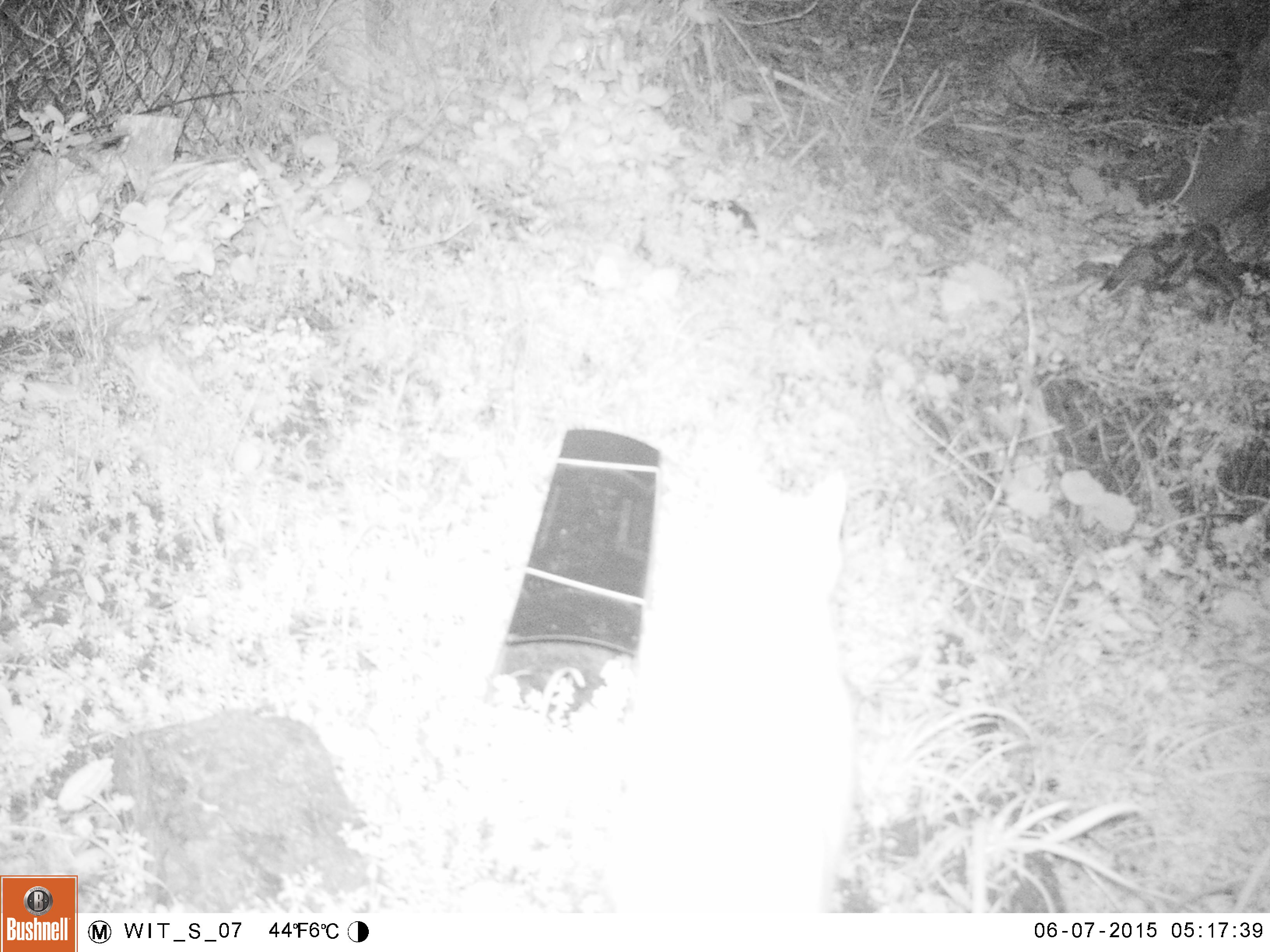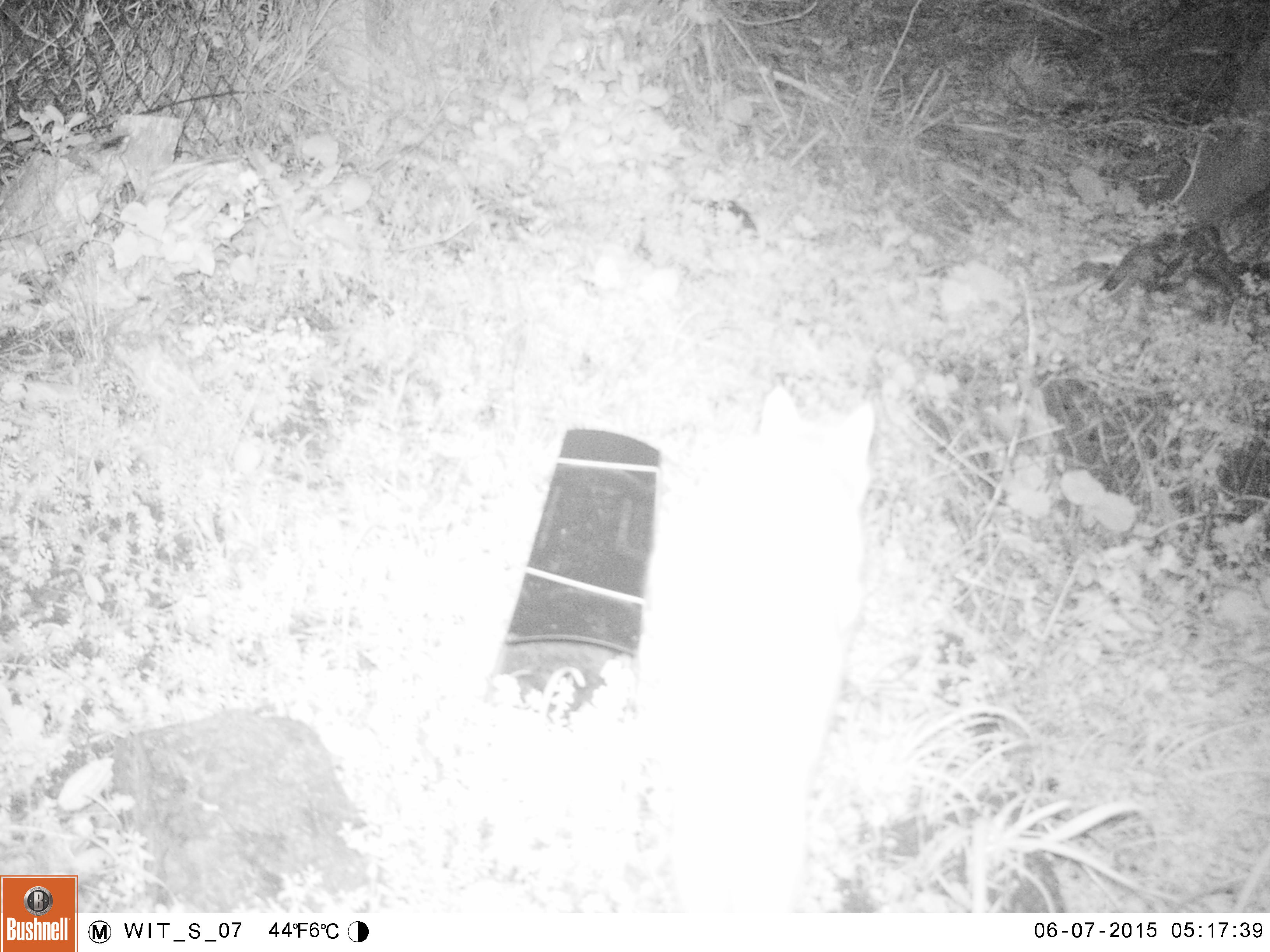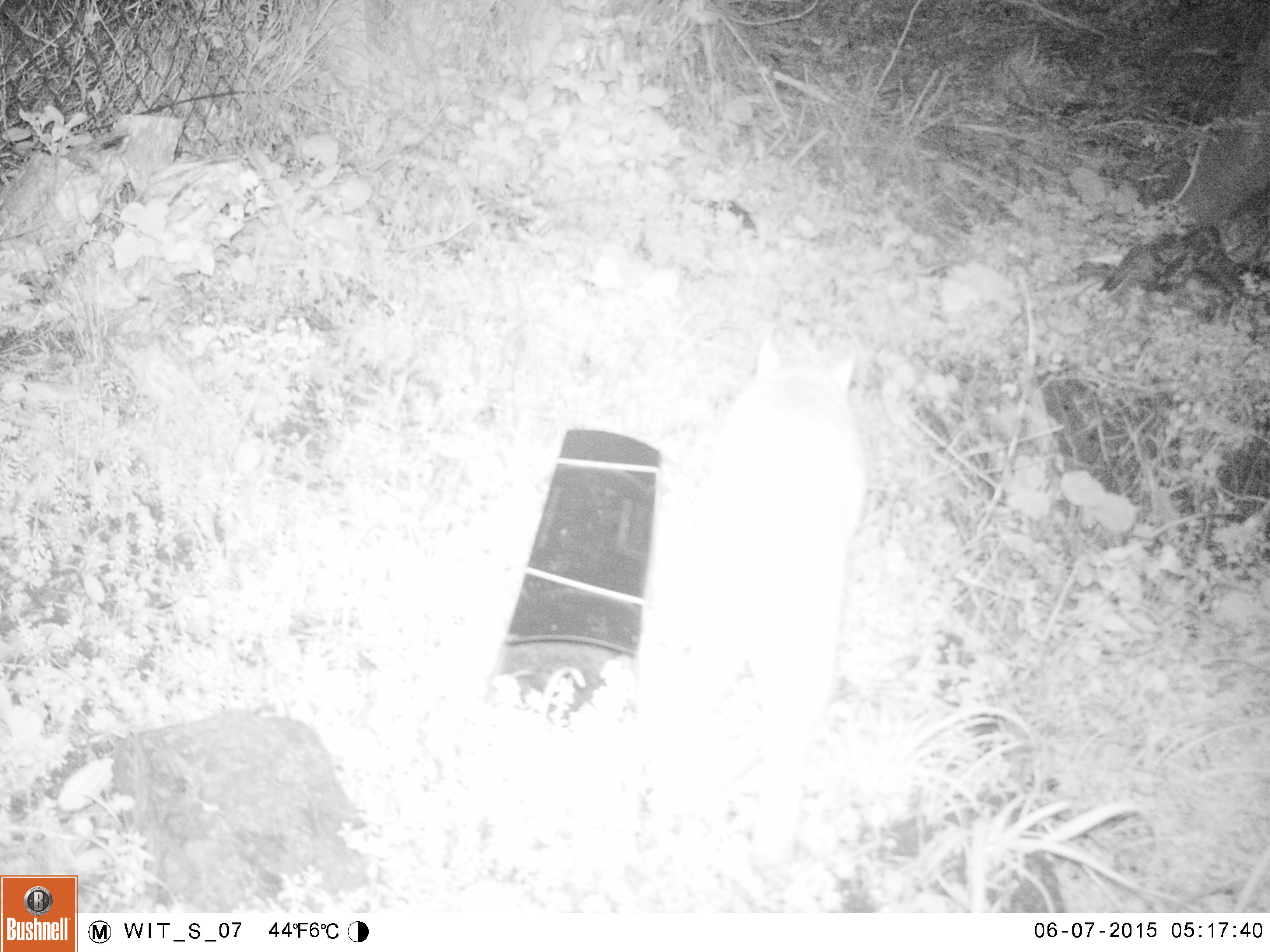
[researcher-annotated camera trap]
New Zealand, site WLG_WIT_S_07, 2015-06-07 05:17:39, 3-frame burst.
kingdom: Animalia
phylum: Chordata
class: Mammalia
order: Carnivora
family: Felidae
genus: Felis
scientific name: Felis catus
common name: domestic cat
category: cat